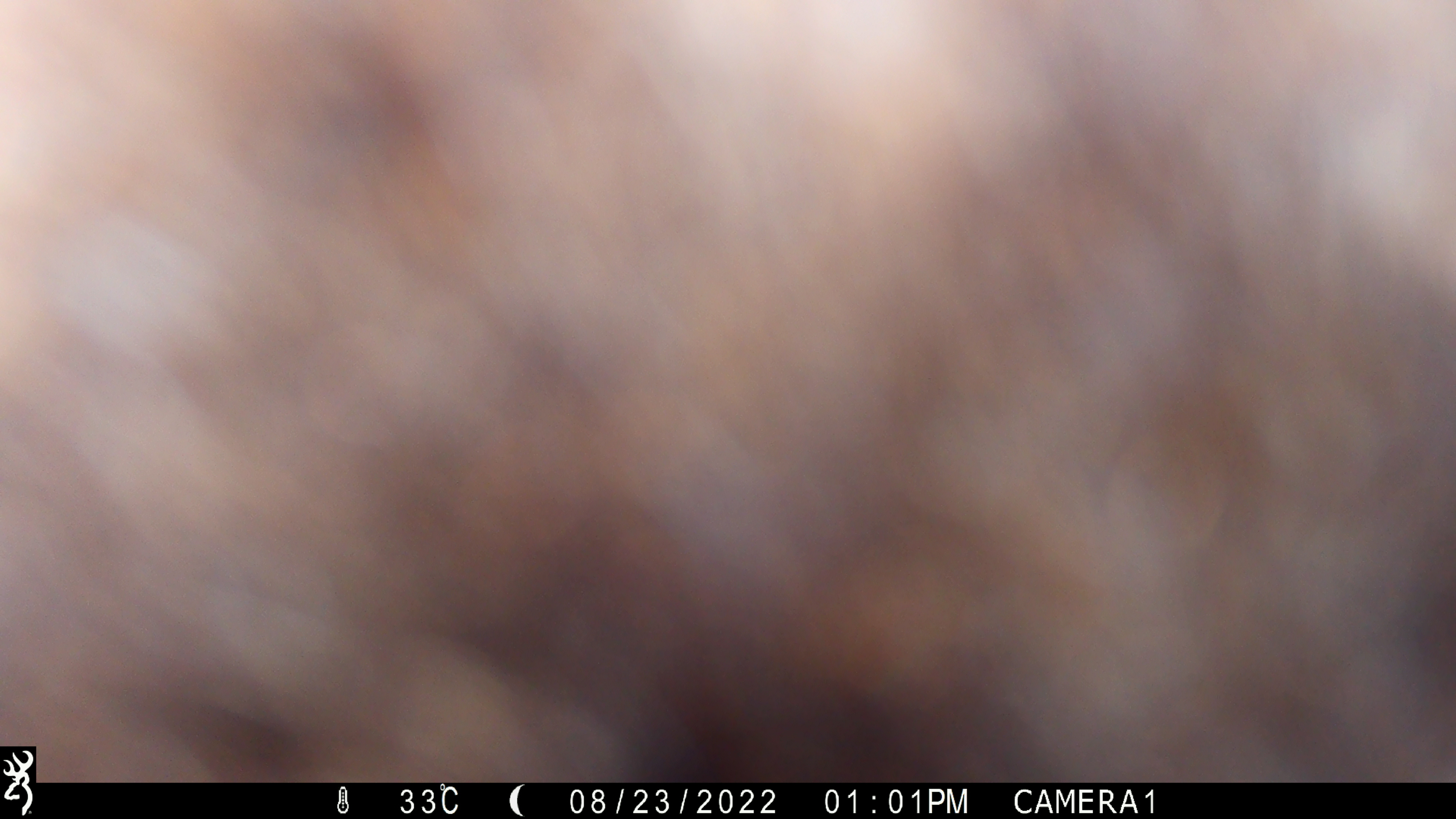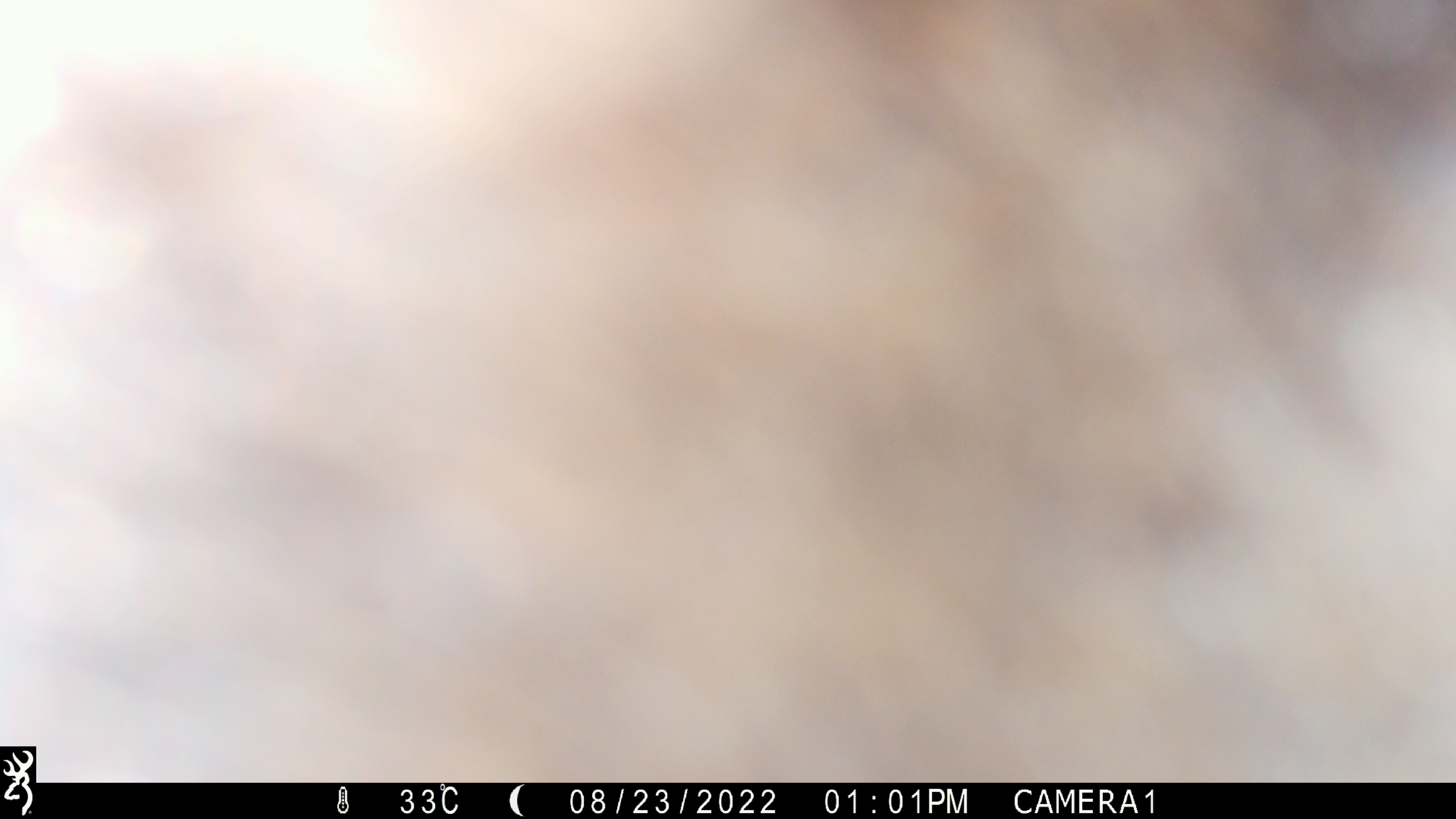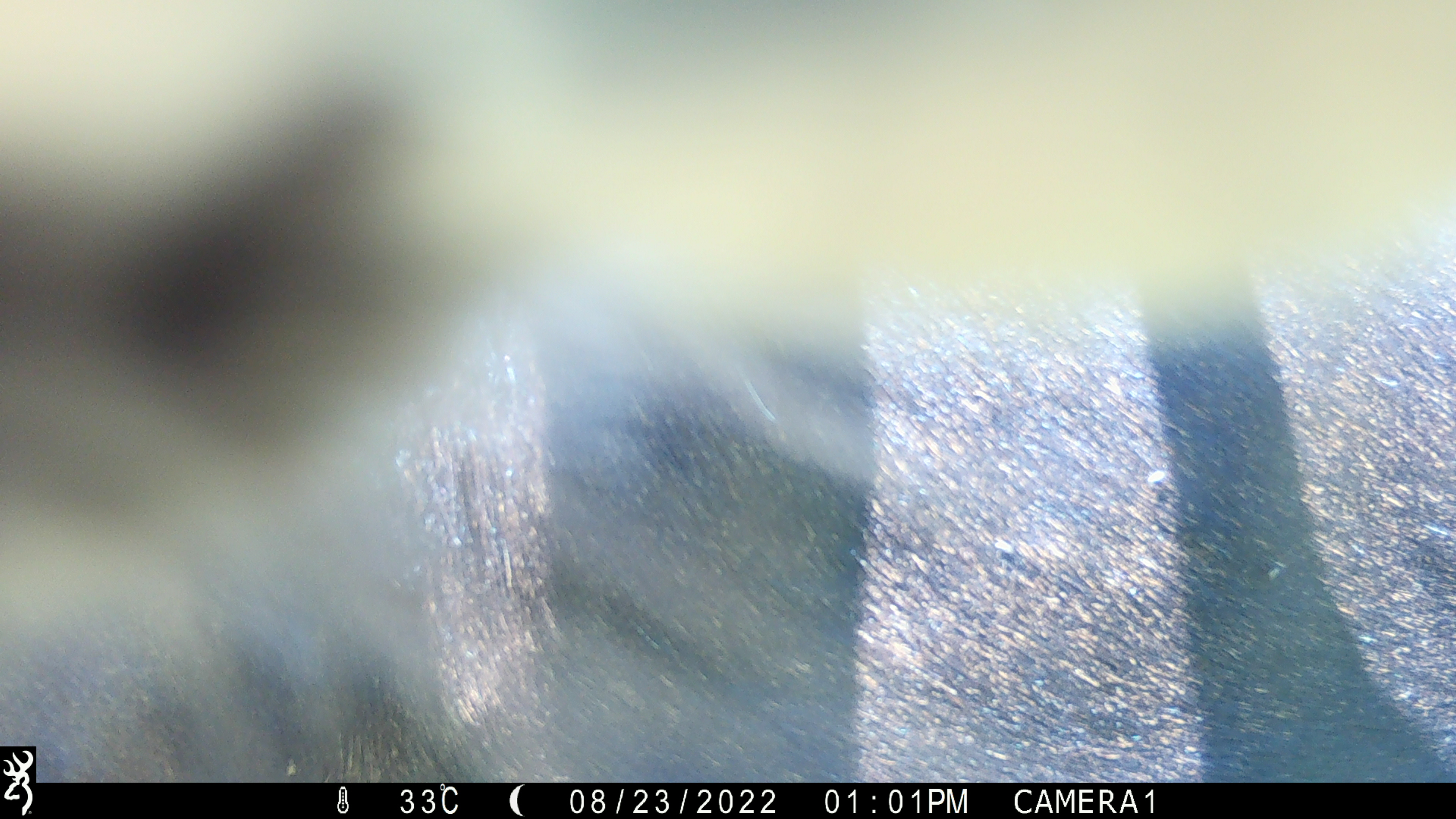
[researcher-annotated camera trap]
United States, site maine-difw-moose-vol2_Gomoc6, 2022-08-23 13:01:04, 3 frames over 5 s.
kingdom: Animalia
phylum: Chordata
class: Mammalia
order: Artiodactyla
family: Cervidae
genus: Alces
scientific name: Alces alces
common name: moose